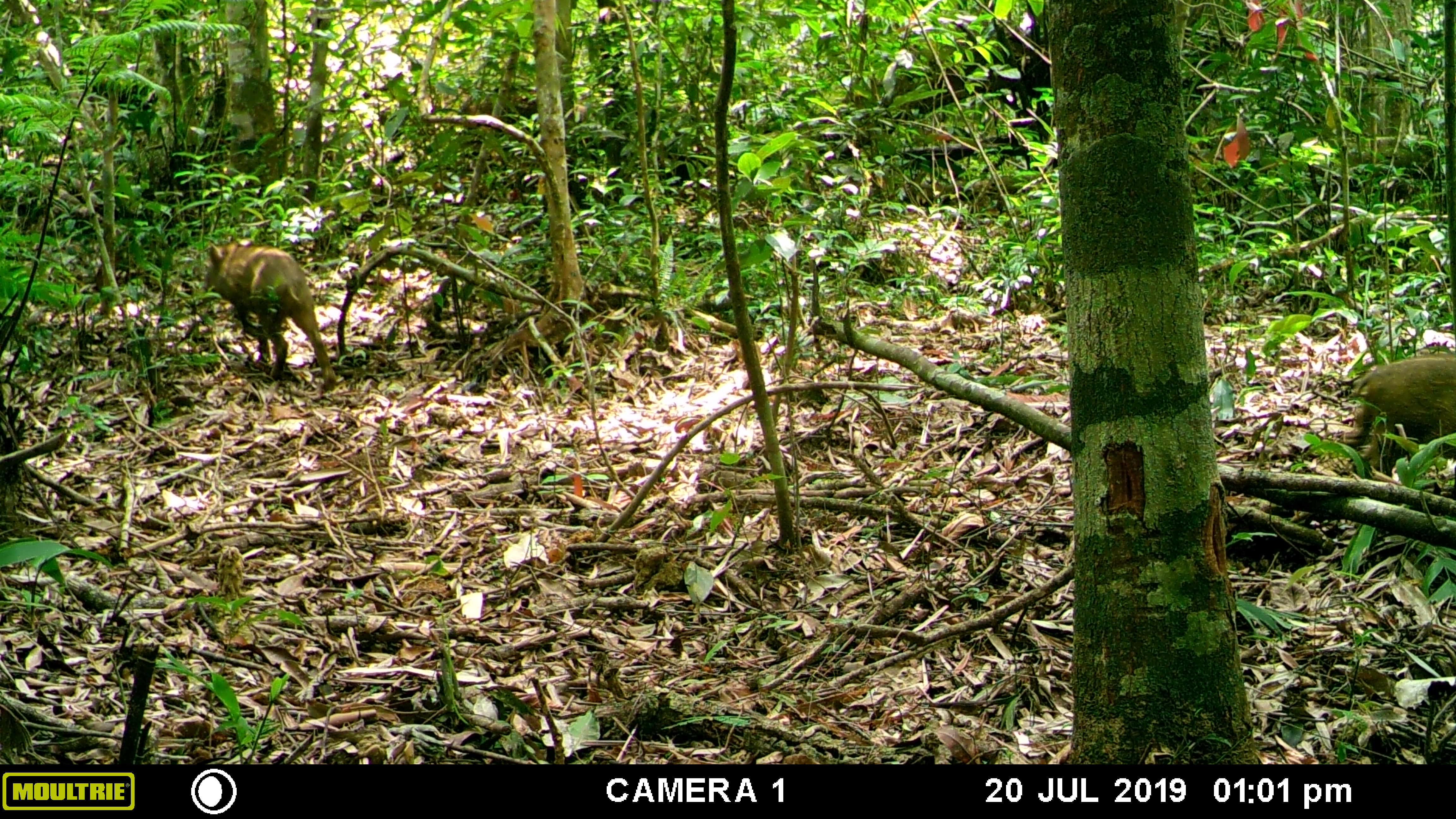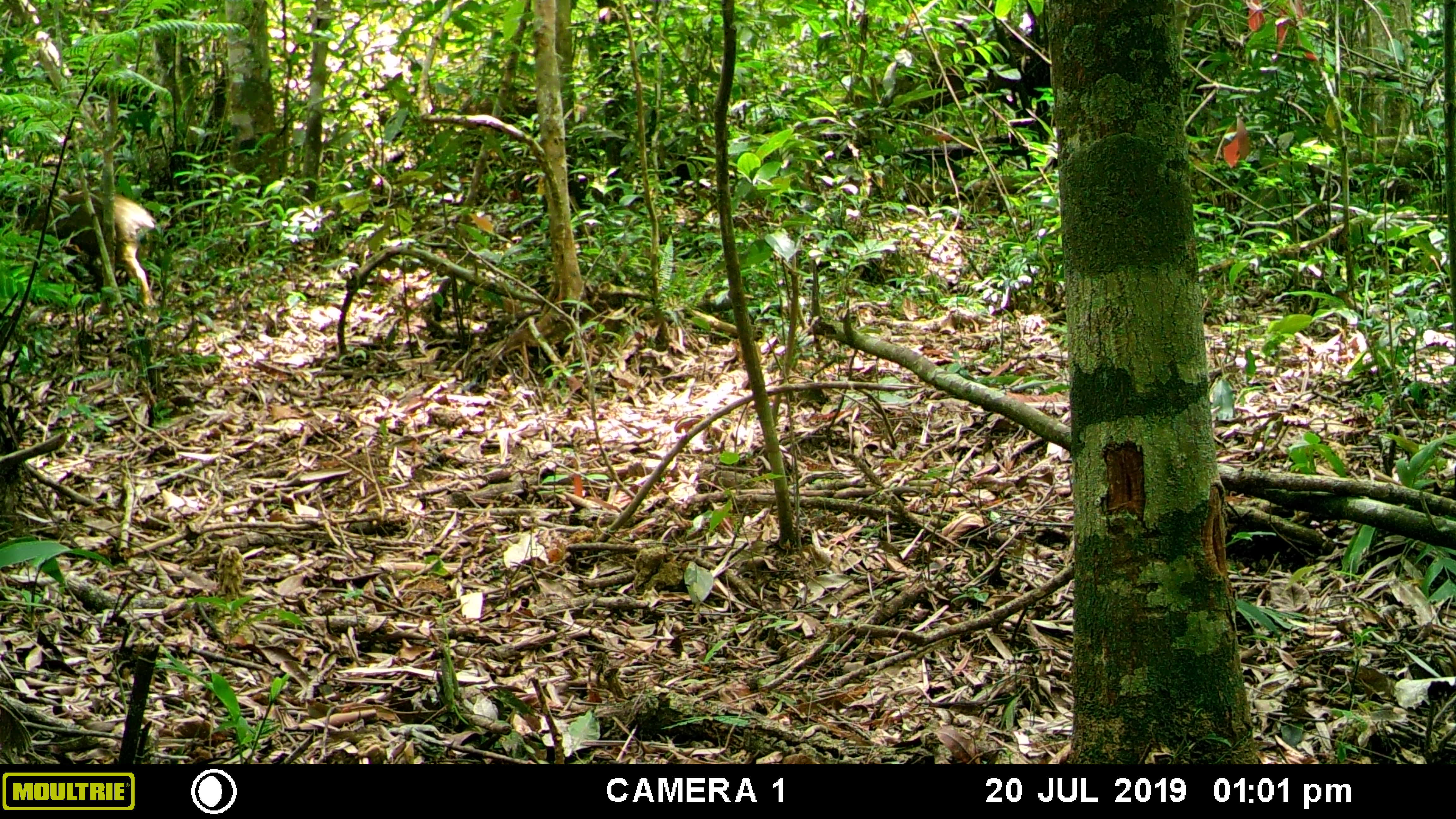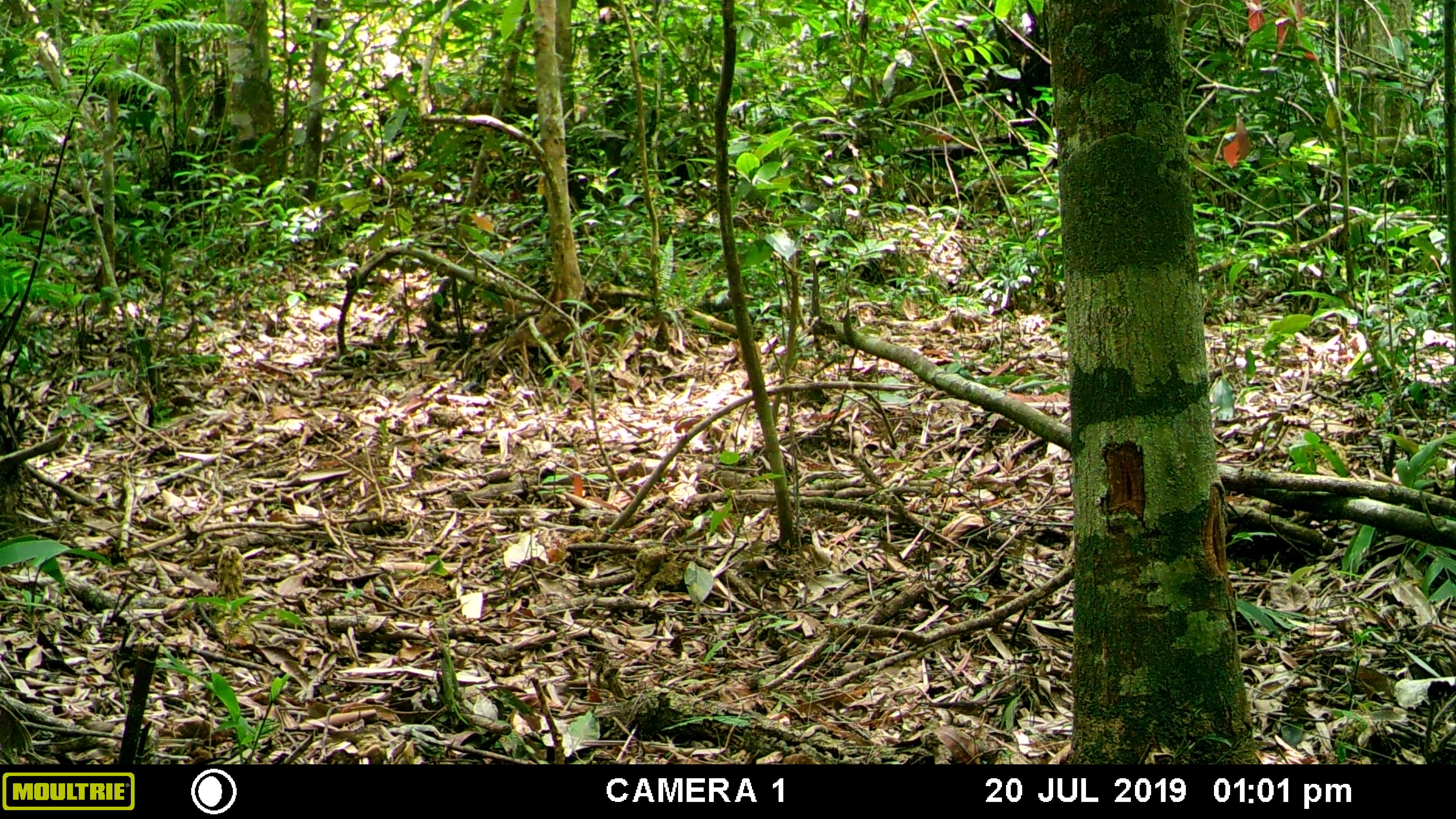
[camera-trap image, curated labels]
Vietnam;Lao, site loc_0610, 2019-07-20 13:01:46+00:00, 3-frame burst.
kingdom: Animalia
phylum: Chordata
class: Mammalia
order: Artiodactyla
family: Suidae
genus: Sus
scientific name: Sus scrofa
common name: eurasian wild pig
Eurasian wild pig (Sus scrofa). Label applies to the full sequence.